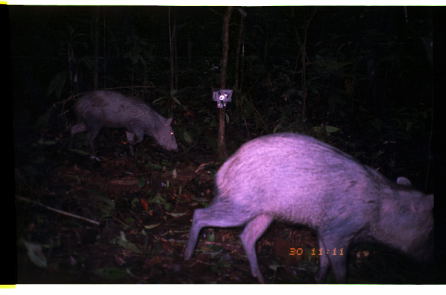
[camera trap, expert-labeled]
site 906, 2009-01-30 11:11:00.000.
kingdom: Animalia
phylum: Chordata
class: Mammalia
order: Artiodactyla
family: Tayassuidae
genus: Tayassu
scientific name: Tayassu pecari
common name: white-lipped peccary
Tayassu pecari (white-lipped peccary).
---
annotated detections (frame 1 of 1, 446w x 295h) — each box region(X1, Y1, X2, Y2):
tayassu pecari: region(180, 131, 436, 283); region(65, 87, 179, 159)